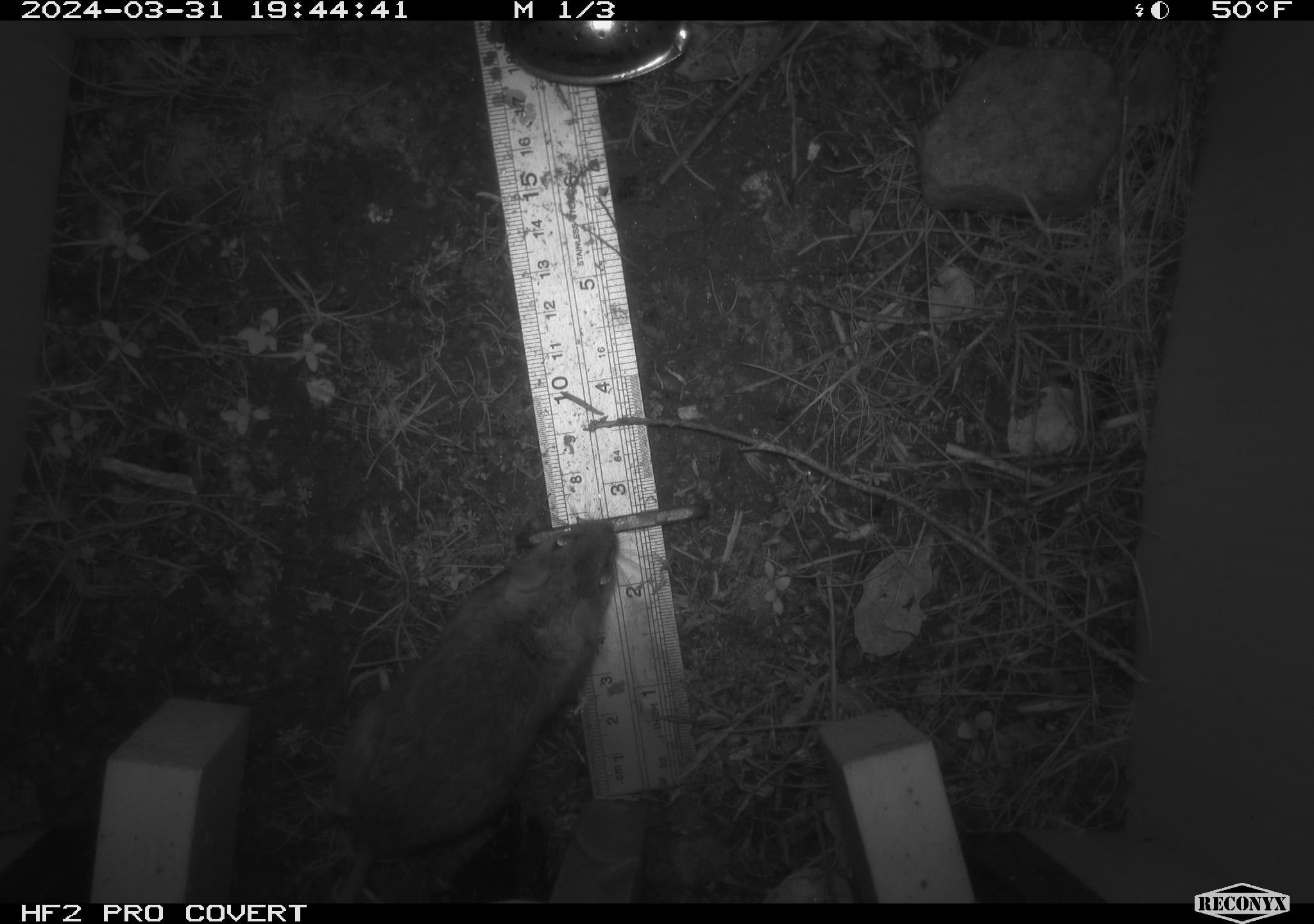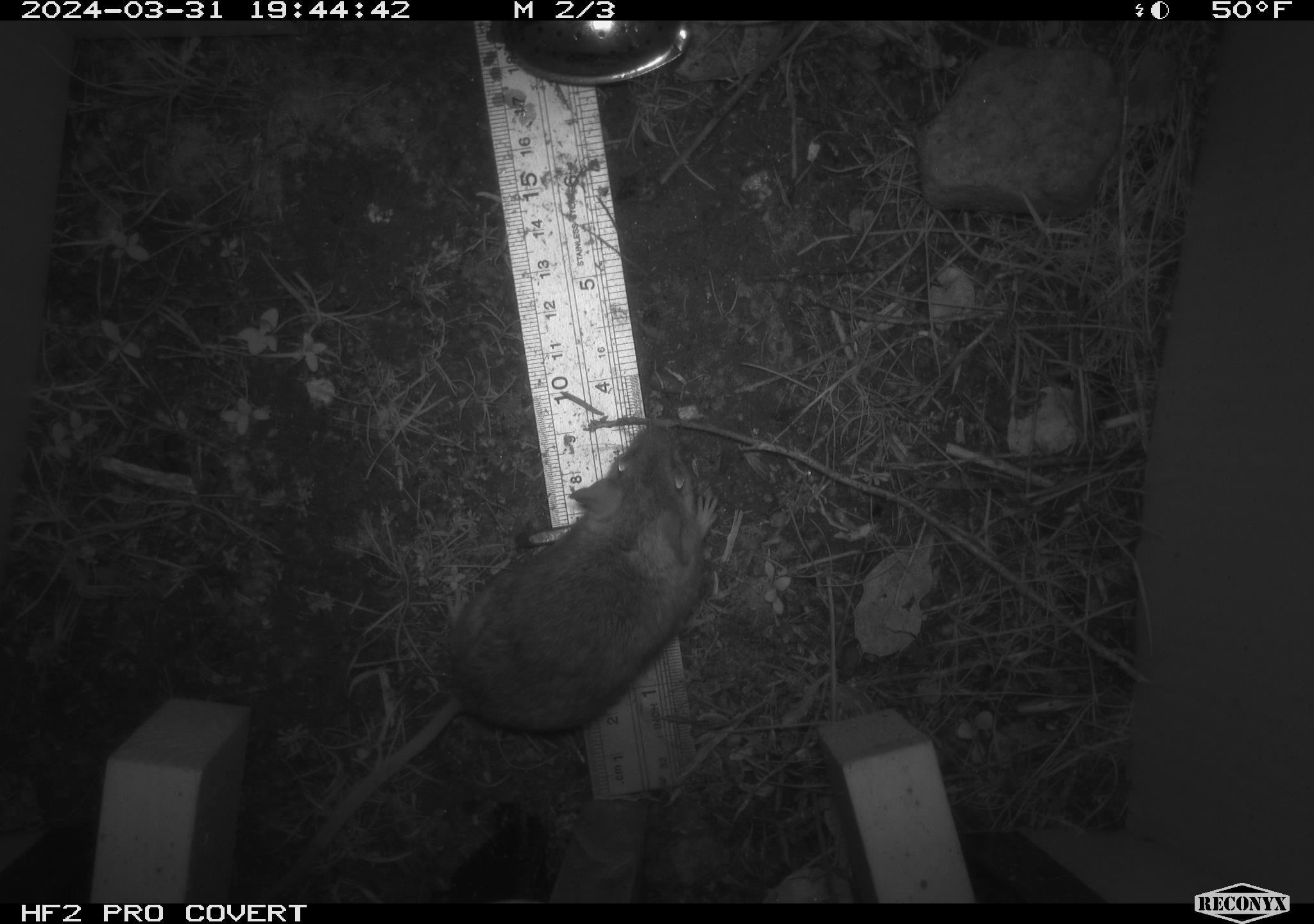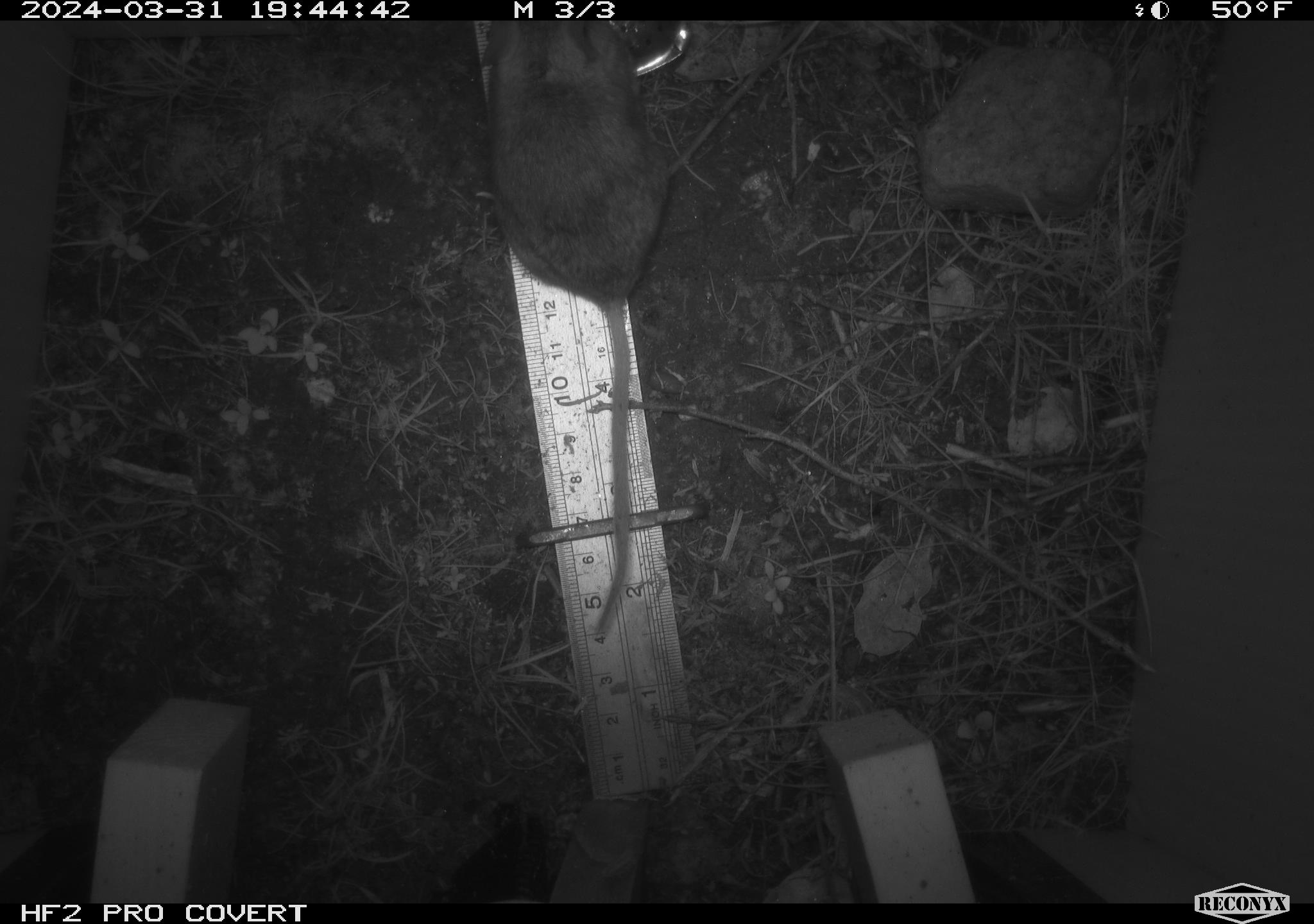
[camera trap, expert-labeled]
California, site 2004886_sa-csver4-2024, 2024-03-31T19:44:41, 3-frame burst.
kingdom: Animalia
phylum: Chordata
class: Mammalia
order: Rodentia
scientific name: Rodentia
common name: mouse species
Mouse species (Rodentia).